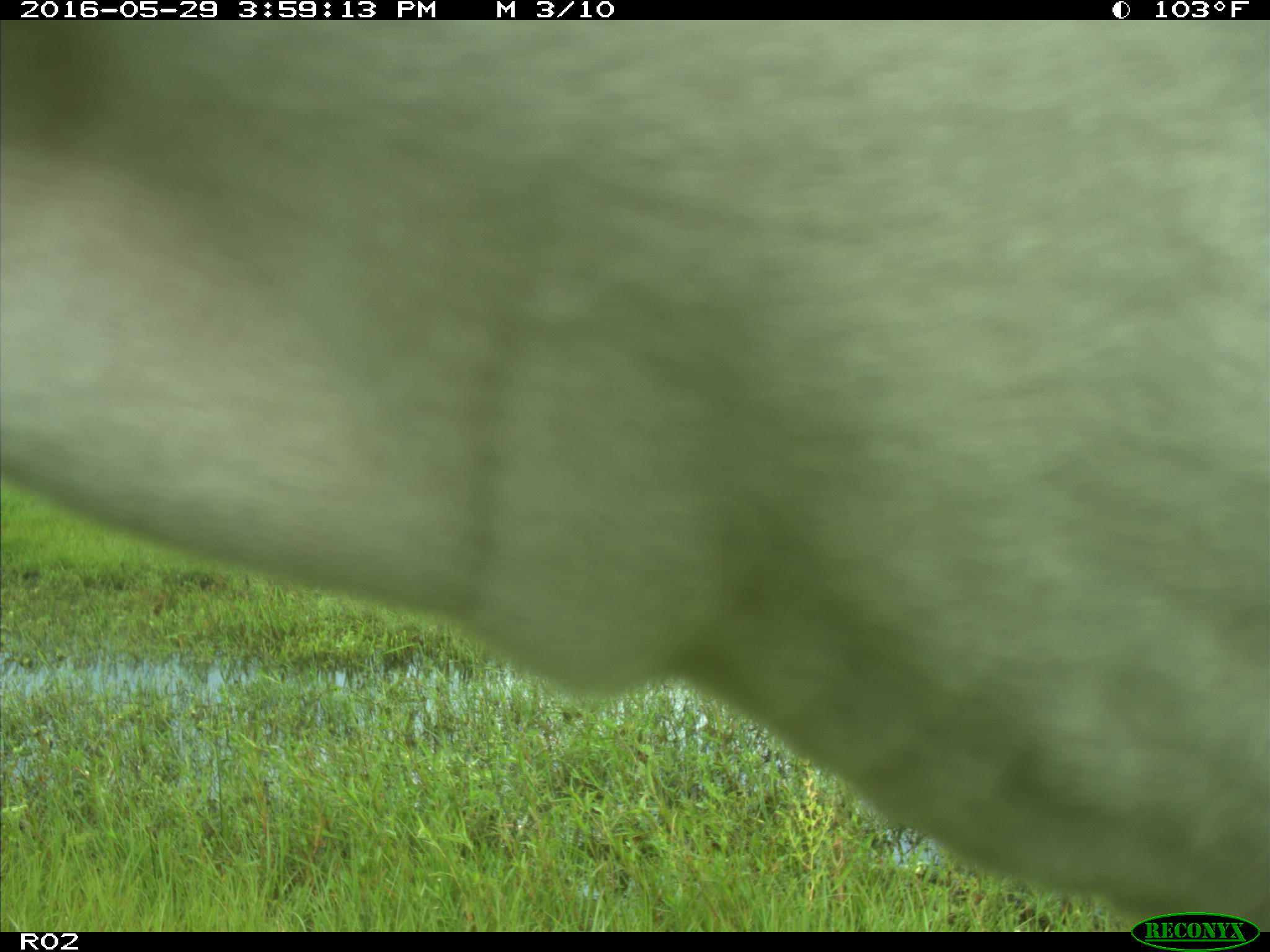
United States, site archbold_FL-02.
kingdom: Animalia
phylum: Chordata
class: Mammalia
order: Artiodactyla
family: Bovidae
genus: Bos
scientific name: Bos taurus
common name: domestic cow